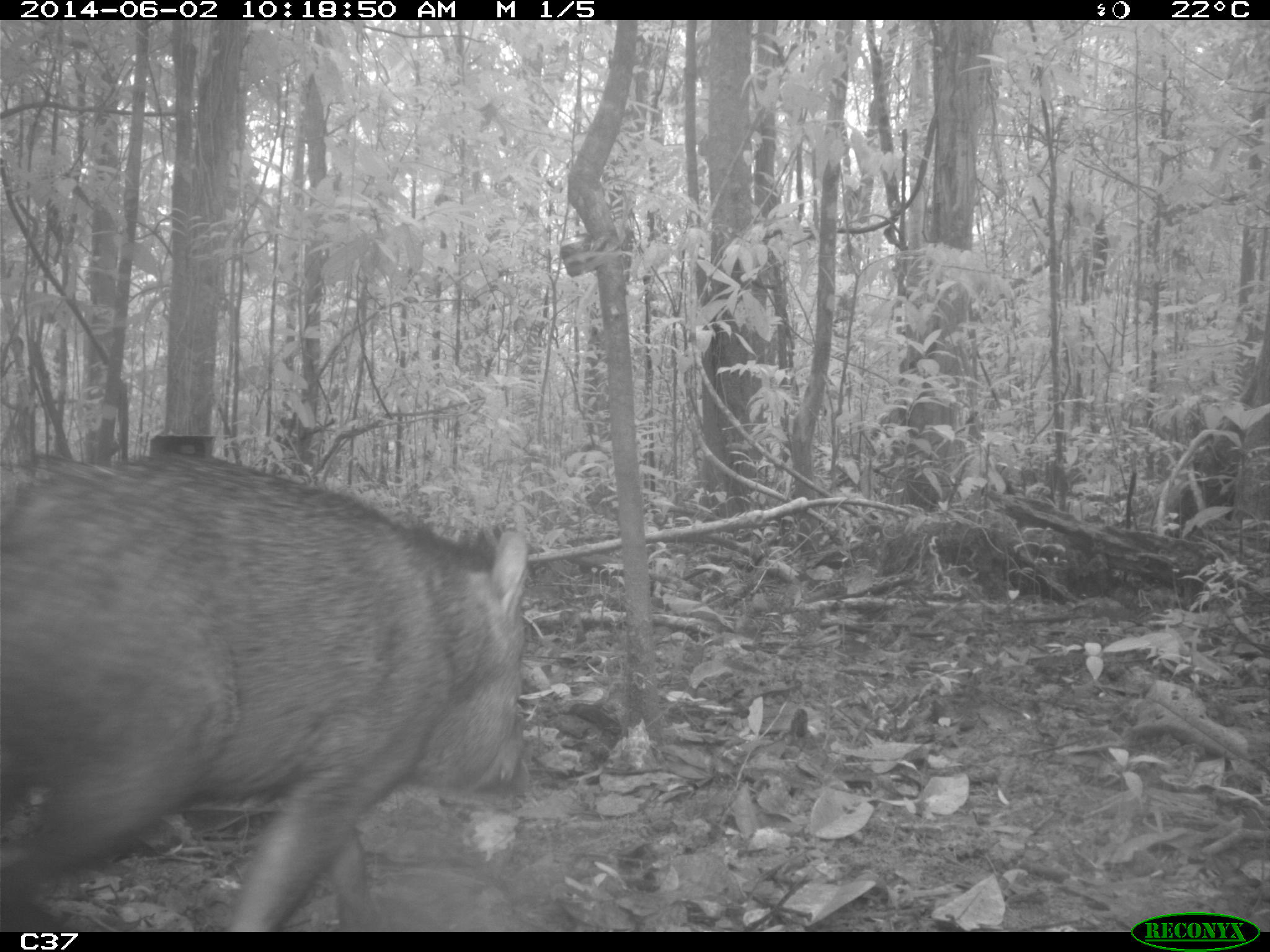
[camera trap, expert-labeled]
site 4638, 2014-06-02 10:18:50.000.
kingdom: Animalia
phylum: Chordata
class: Mammalia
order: Artiodactyla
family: Tayassuidae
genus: Pecari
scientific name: Pecari tajacu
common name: collared peccary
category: tayassu tajacu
Tayassu tajacu (collared peccary) (Pecari tajacu), count 1, age adult, sex male.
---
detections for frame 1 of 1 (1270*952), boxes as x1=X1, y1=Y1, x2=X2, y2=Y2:
tayassu tajacu: x1=0, y1=445, x2=533, y2=928